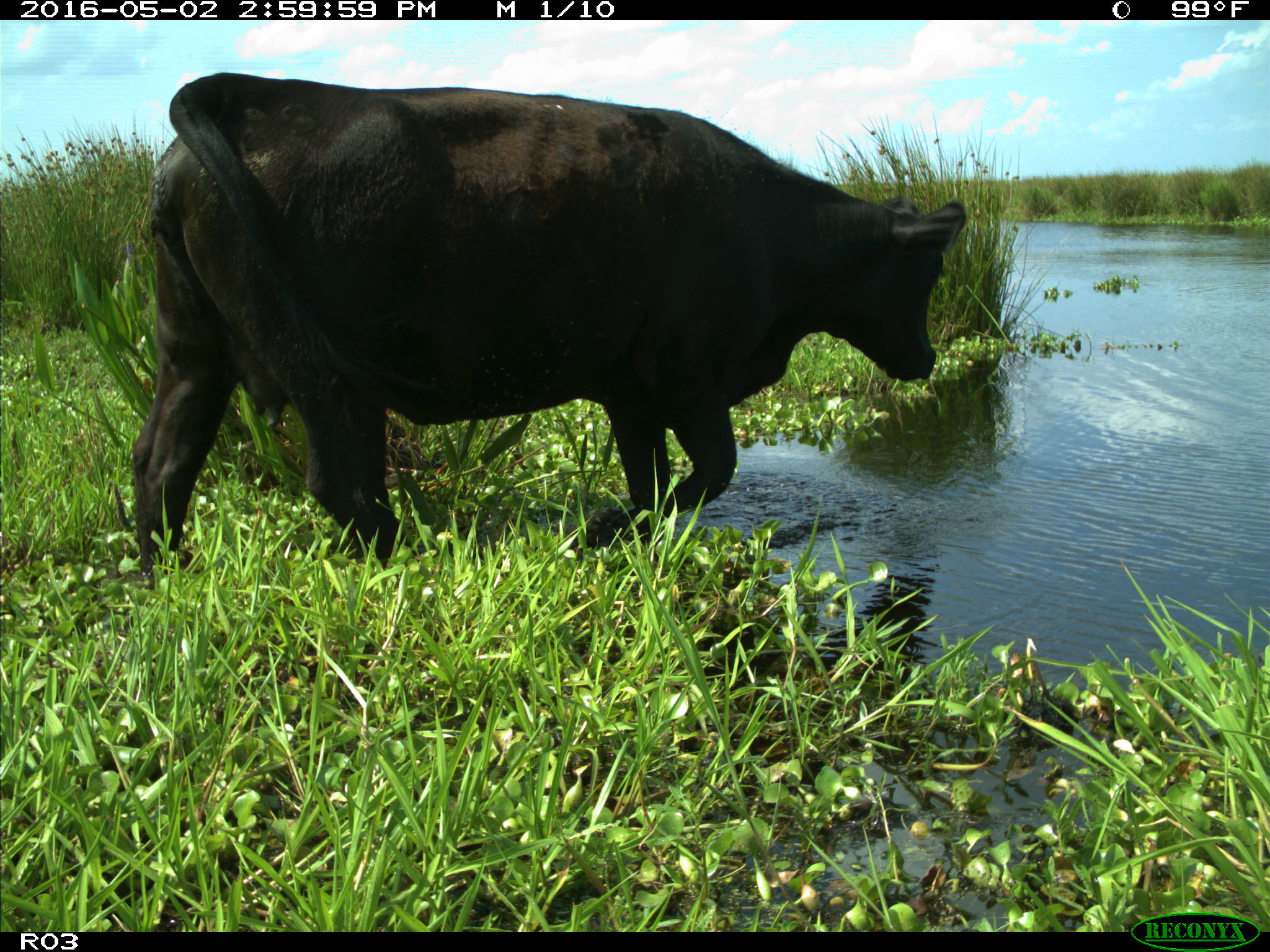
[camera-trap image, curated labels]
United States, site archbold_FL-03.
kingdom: Animalia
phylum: Chordata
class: Mammalia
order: Artiodactyla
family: Bovidae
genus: Bos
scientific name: Bos taurus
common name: domestic cow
Bos taurus (domestic cow).